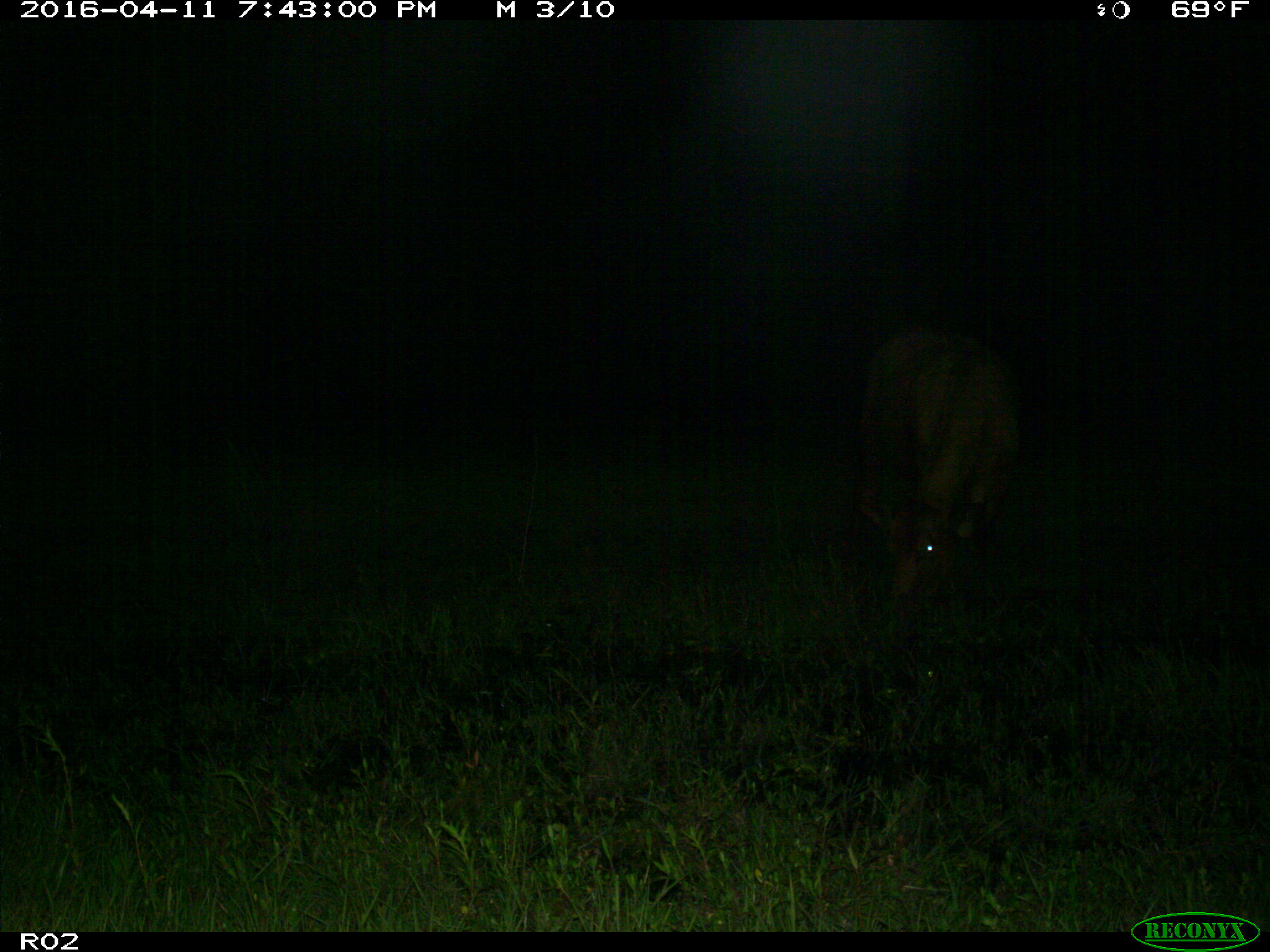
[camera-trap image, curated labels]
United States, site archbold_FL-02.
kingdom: Animalia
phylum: Chordata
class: Mammalia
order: Artiodactyla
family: Bovidae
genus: Bos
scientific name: Bos taurus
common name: domestic cow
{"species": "Bos taurus (domestic cow)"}